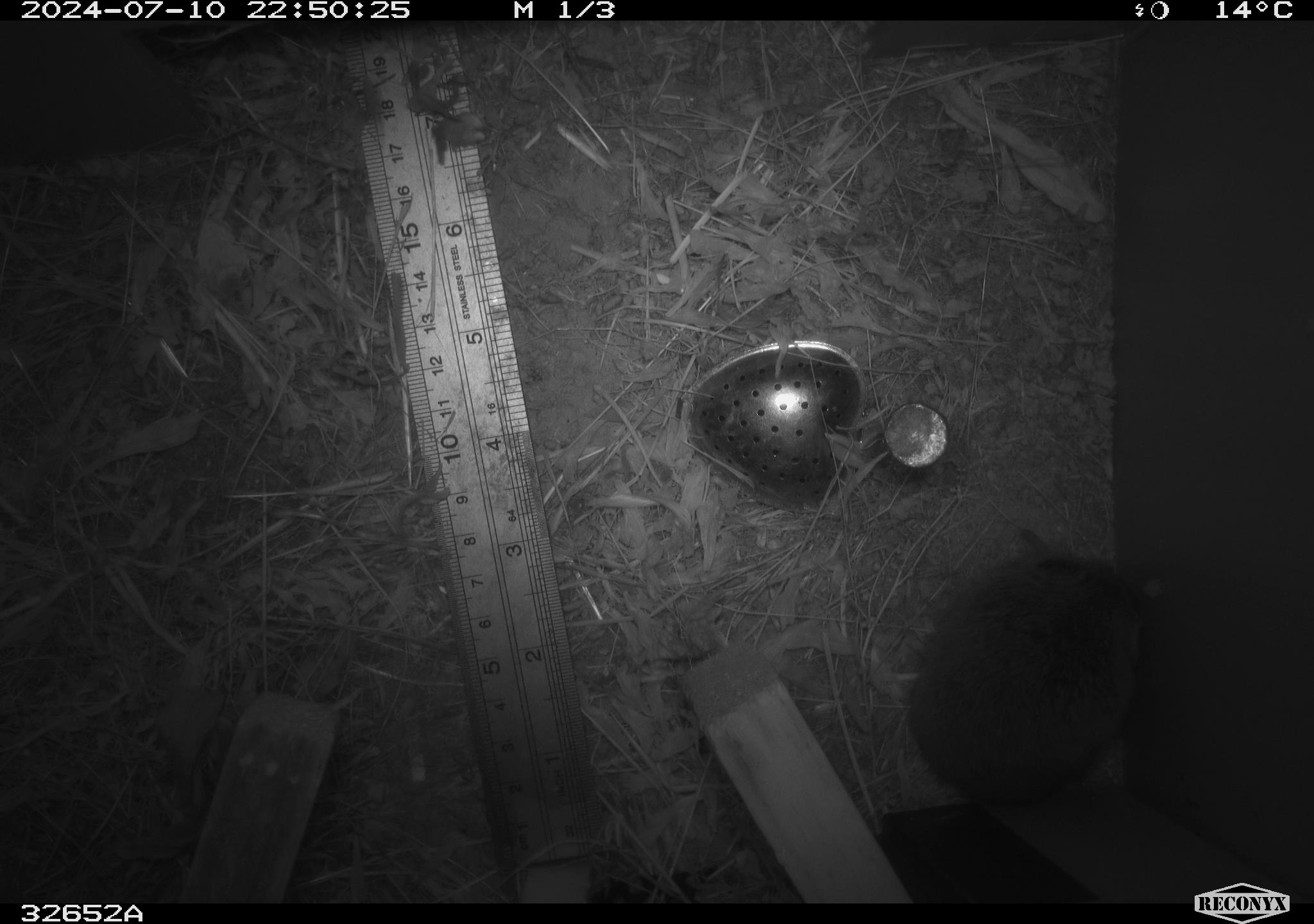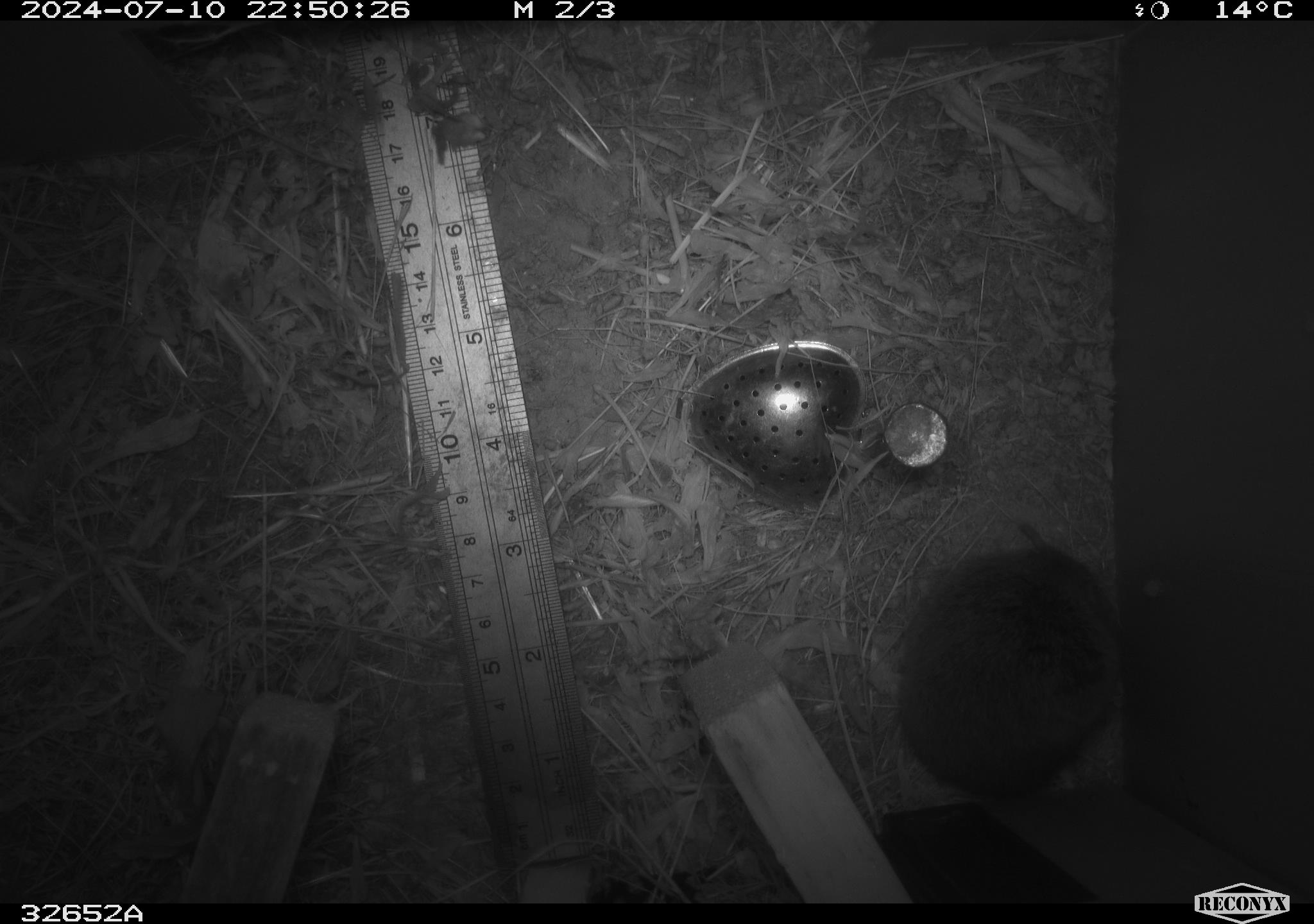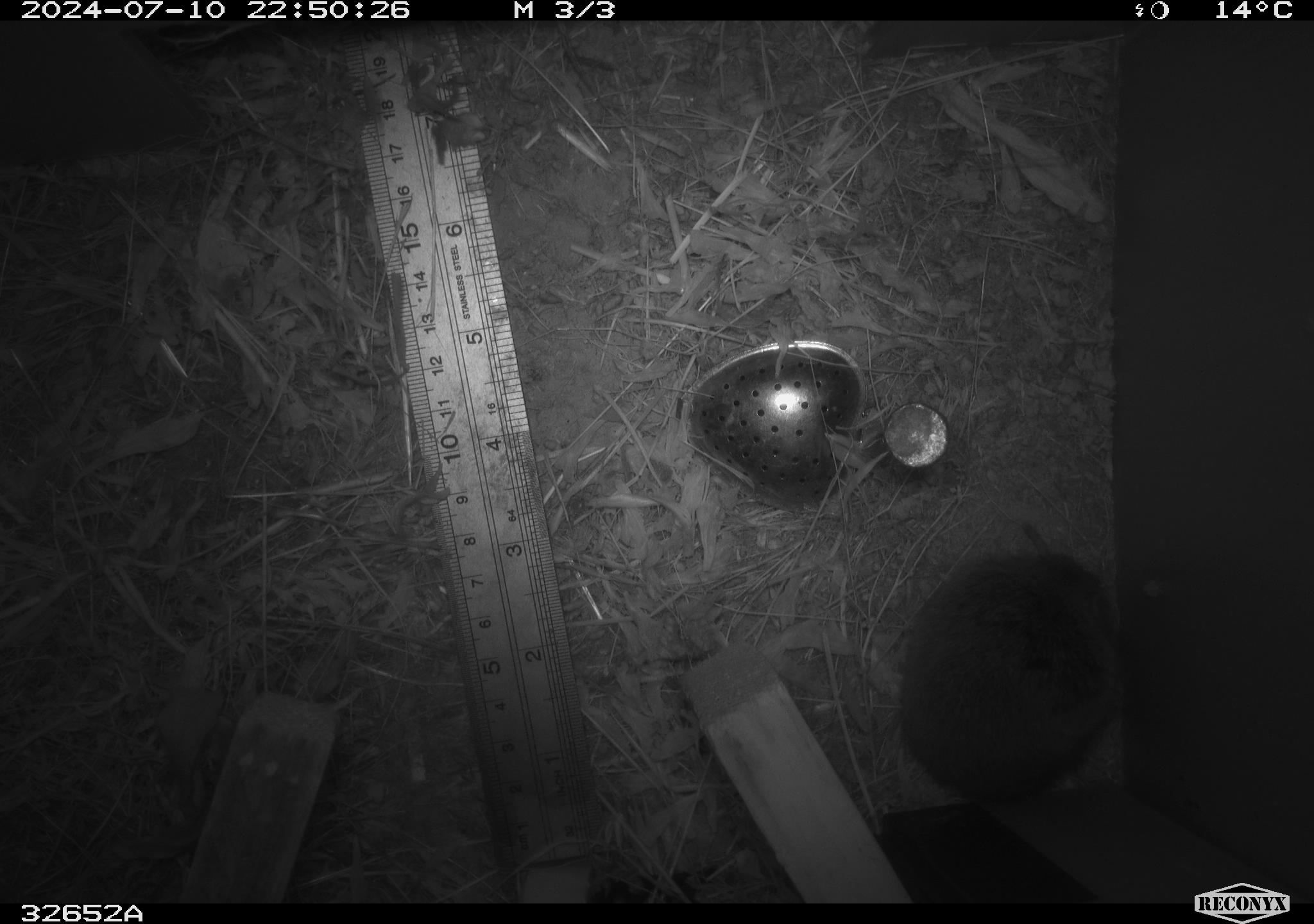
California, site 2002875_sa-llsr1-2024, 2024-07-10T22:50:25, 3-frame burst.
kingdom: Animalia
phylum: Chordata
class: Mammalia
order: Rodentia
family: Cricetidae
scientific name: Arvicolinae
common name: voles, lemmings, and muskrats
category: arvicolinae subfamily